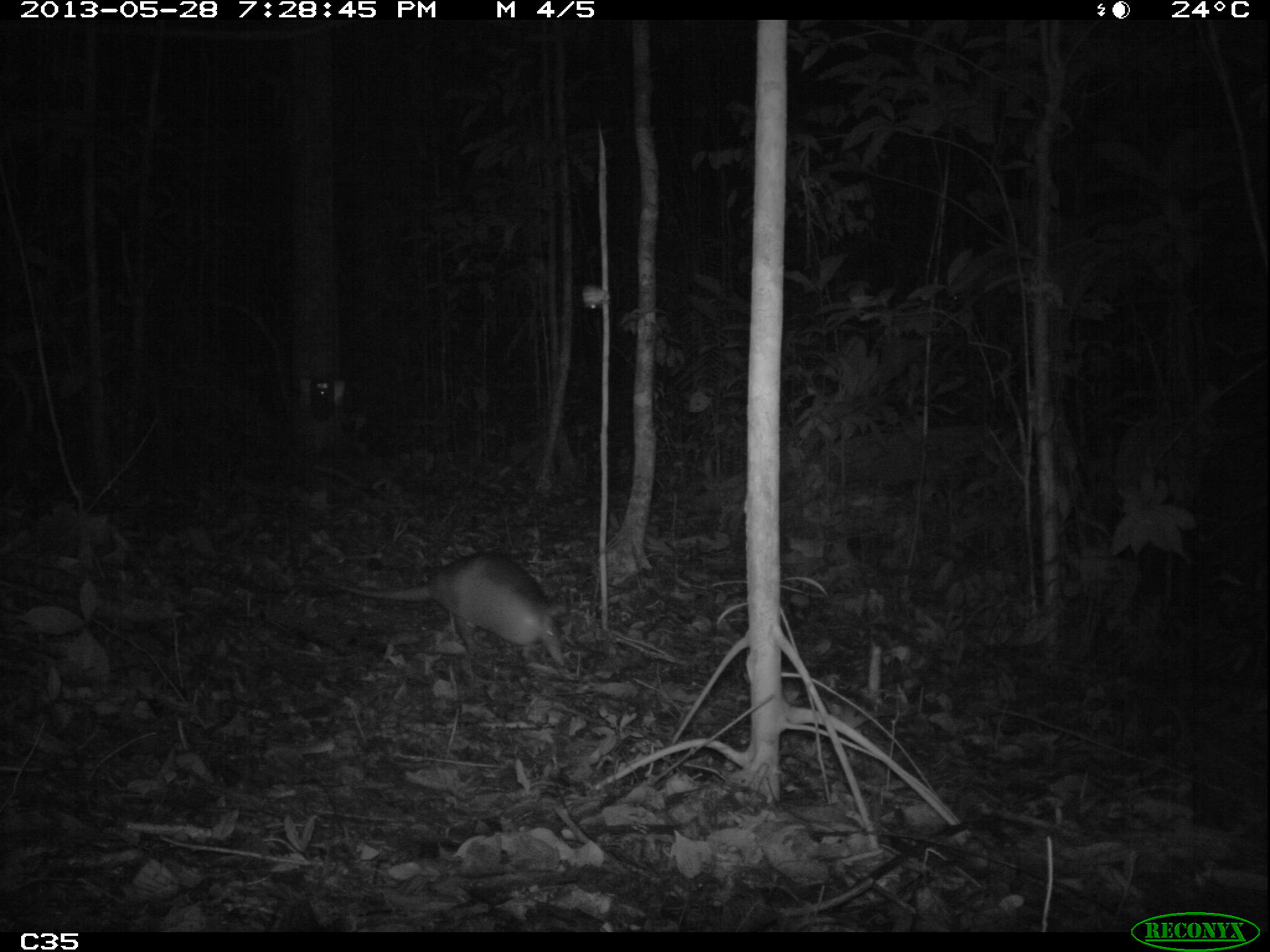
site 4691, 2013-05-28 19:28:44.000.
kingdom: Animalia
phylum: Chordata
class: Mammalia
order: Cingulata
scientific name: Cingulata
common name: armadillo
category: unknown armadillo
Unknown armadillo (armadillo) (Cingulata), count 1, age adult.